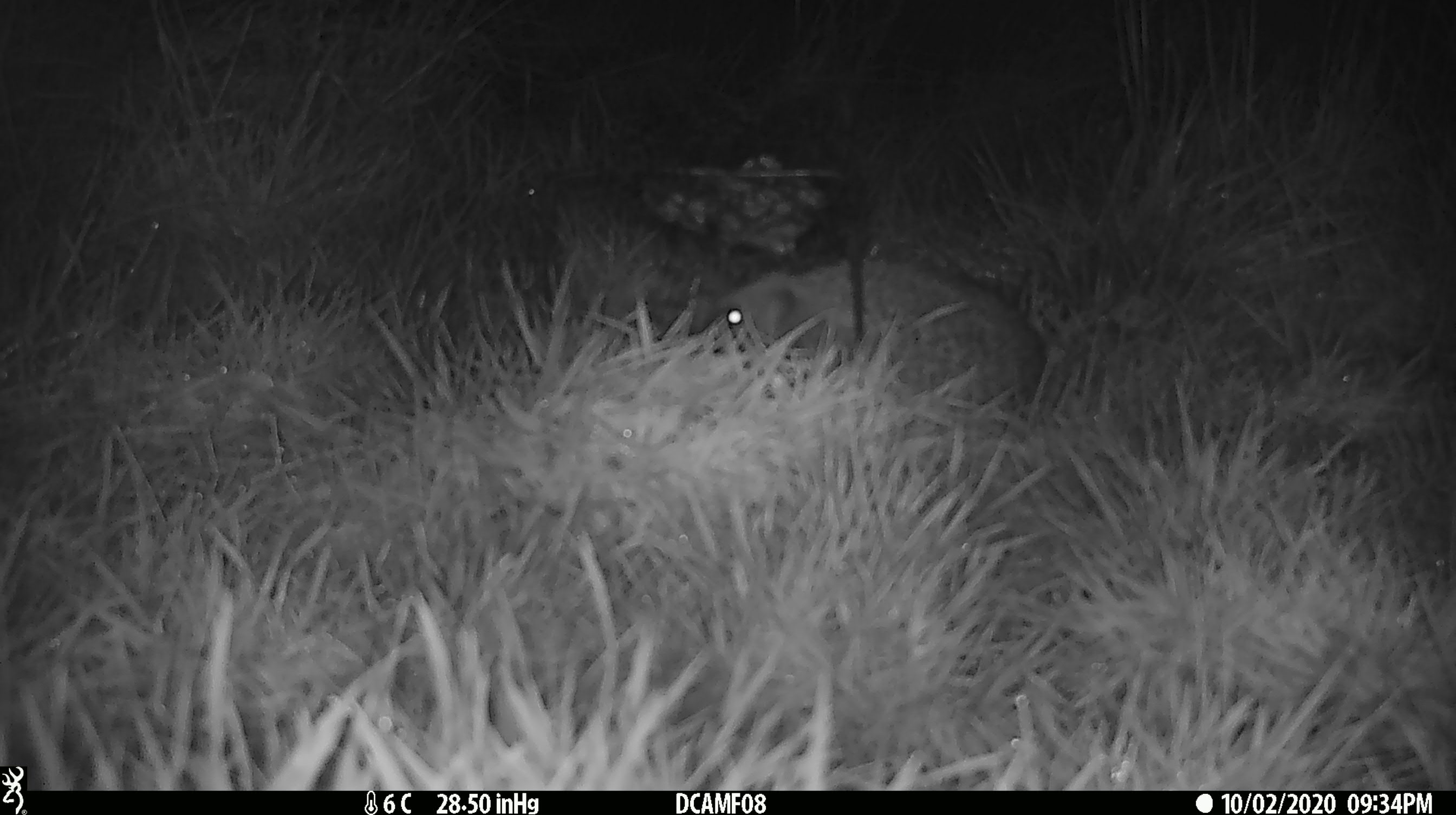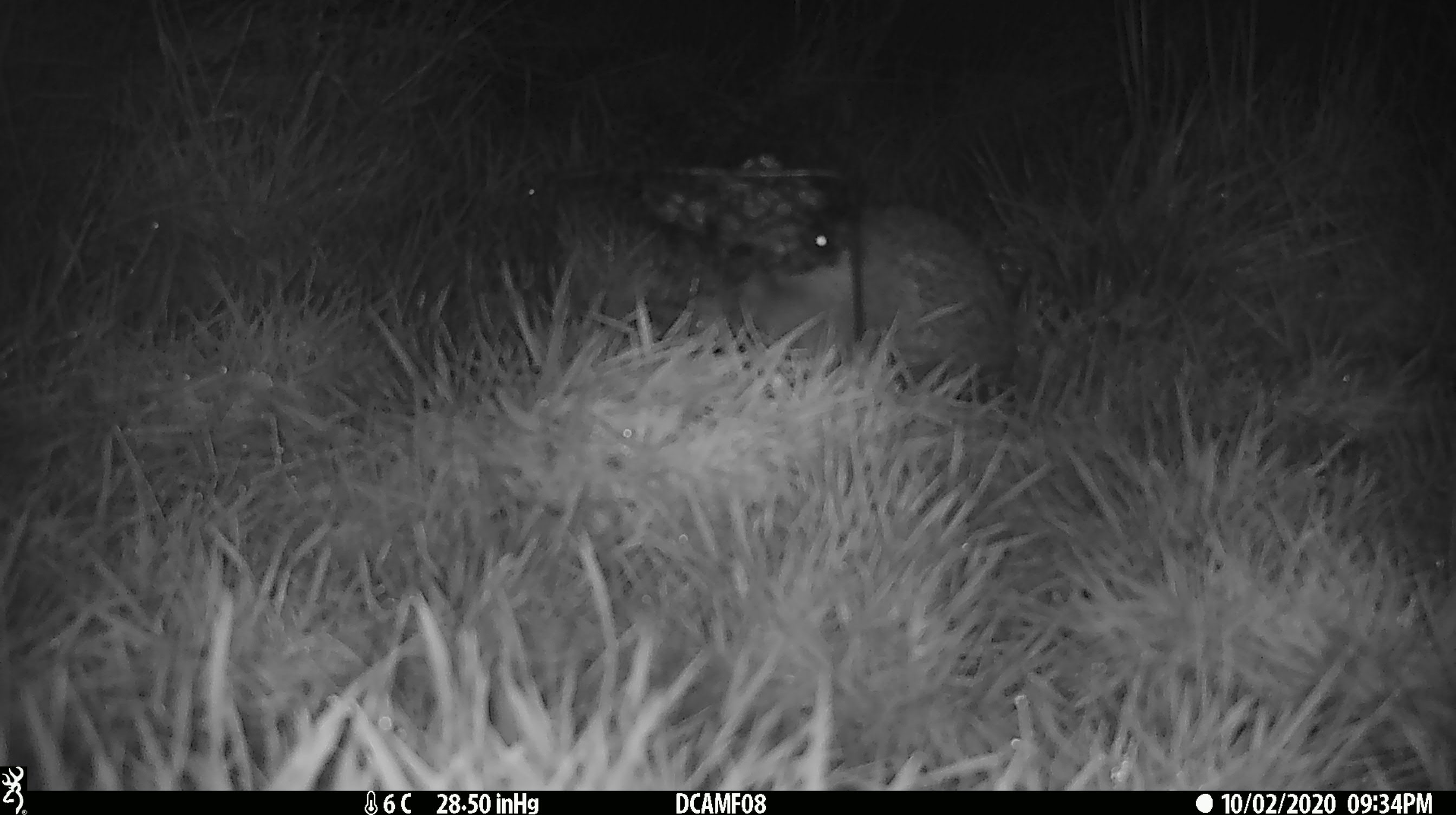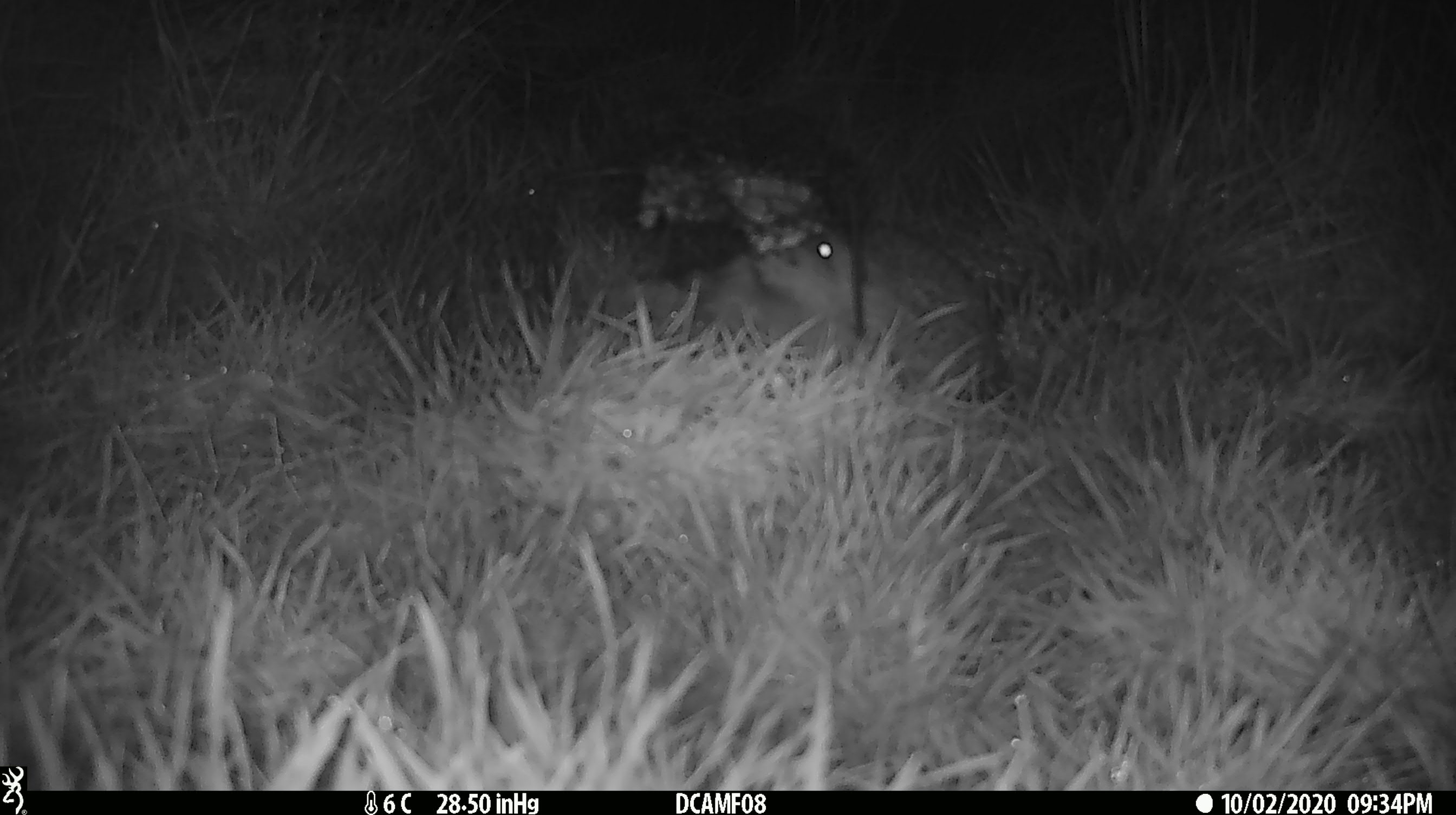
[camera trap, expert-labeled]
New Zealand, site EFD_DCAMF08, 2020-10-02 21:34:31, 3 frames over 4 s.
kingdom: Animalia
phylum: Chordata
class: Mammalia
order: Eulipotyphla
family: Erinaceidae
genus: Erinaceus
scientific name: Erinaceus europaeus europaeus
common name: european hedgehog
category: hedgehog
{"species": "hedgehog (european hedgehog) (Erinaceus europaeus europaeus)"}